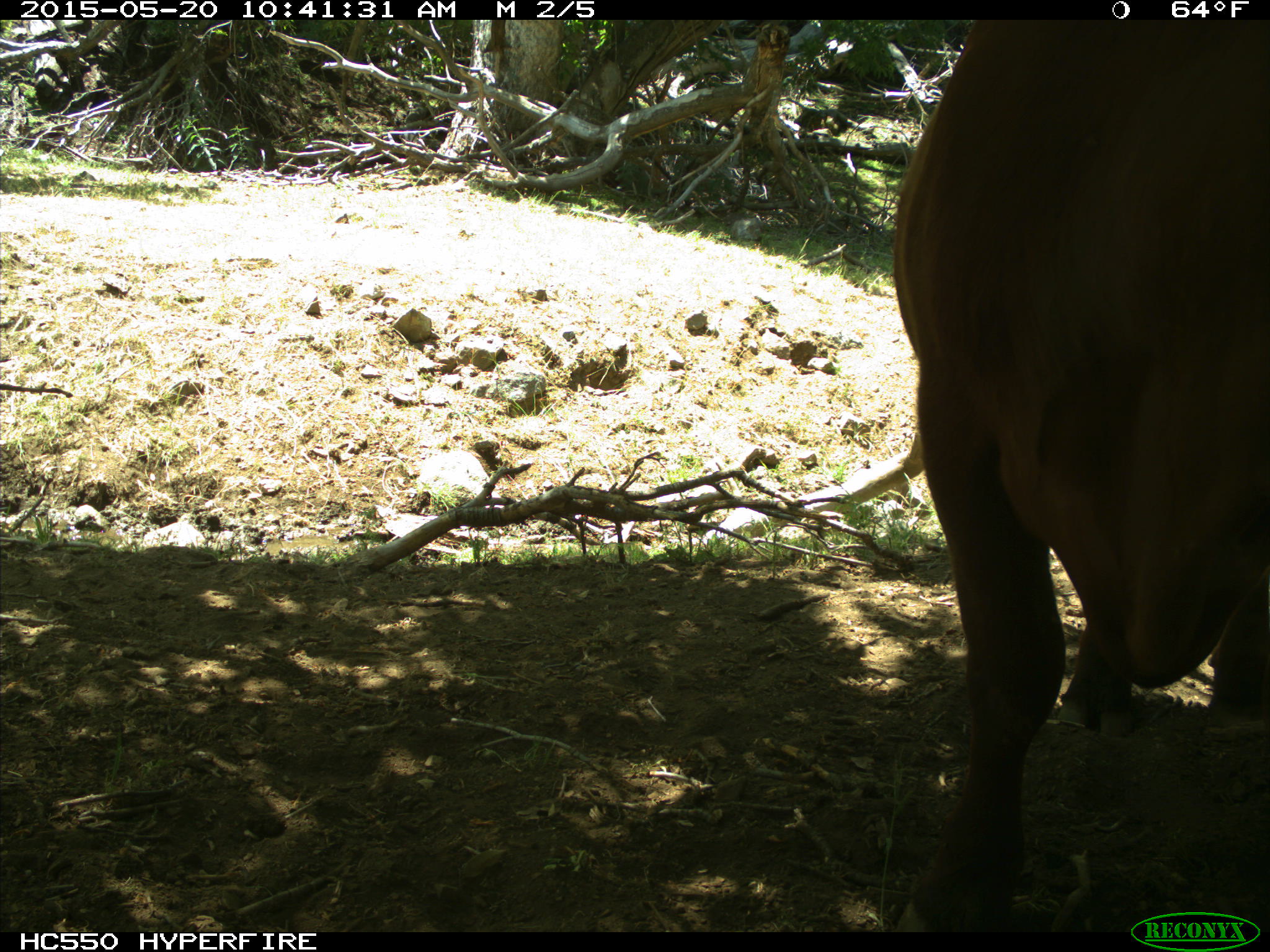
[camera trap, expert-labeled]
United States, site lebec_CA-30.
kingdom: Animalia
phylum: Chordata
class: Mammalia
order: Artiodactyla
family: Bovidae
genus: Bos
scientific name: Bos taurus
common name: domestic cow